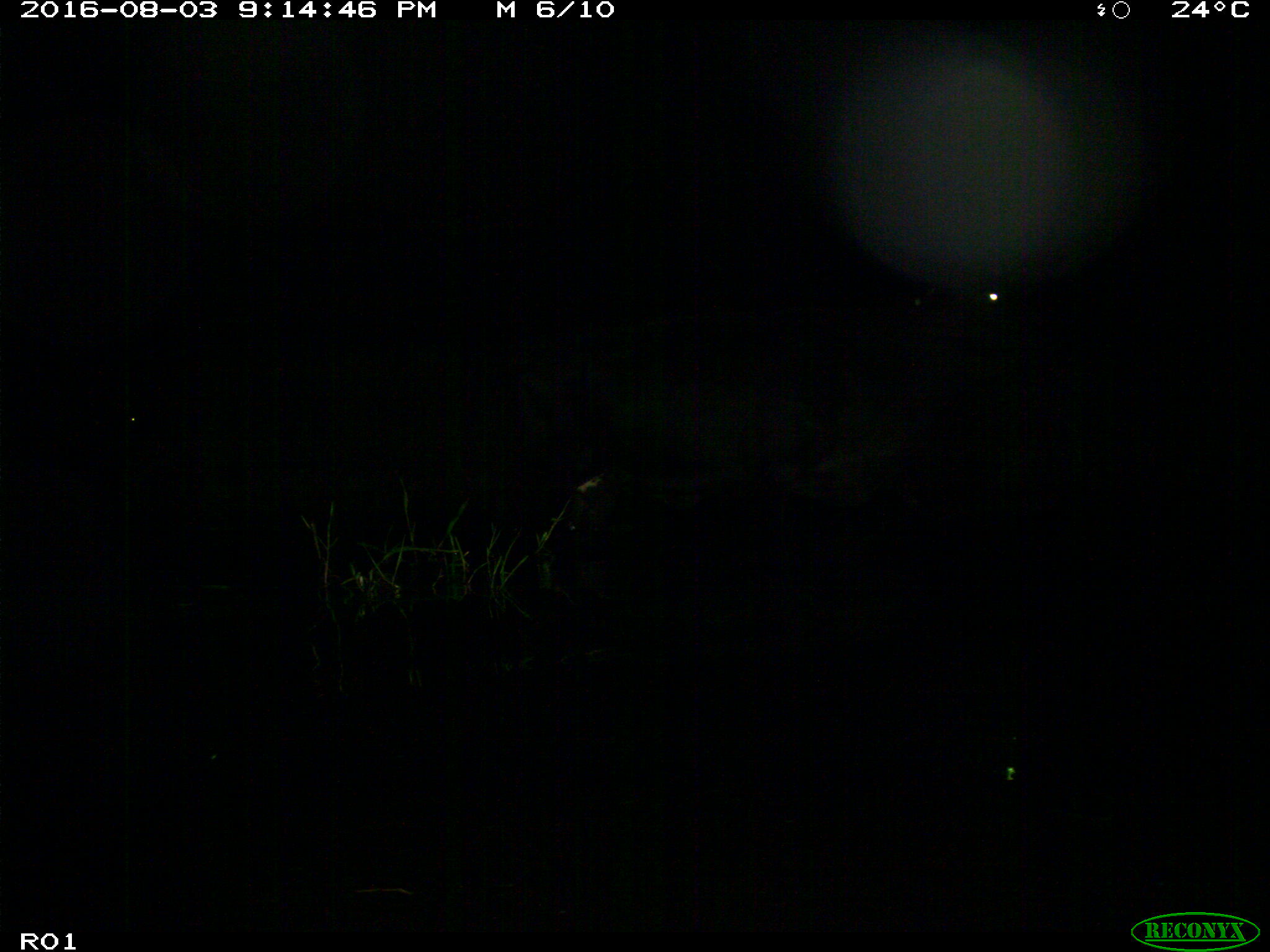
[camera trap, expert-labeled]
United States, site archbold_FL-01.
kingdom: Animalia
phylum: Chordata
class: Mammalia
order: Artiodactyla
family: Bovidae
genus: Bos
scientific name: Bos taurus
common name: domestic cow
Bos taurus (domestic cow).